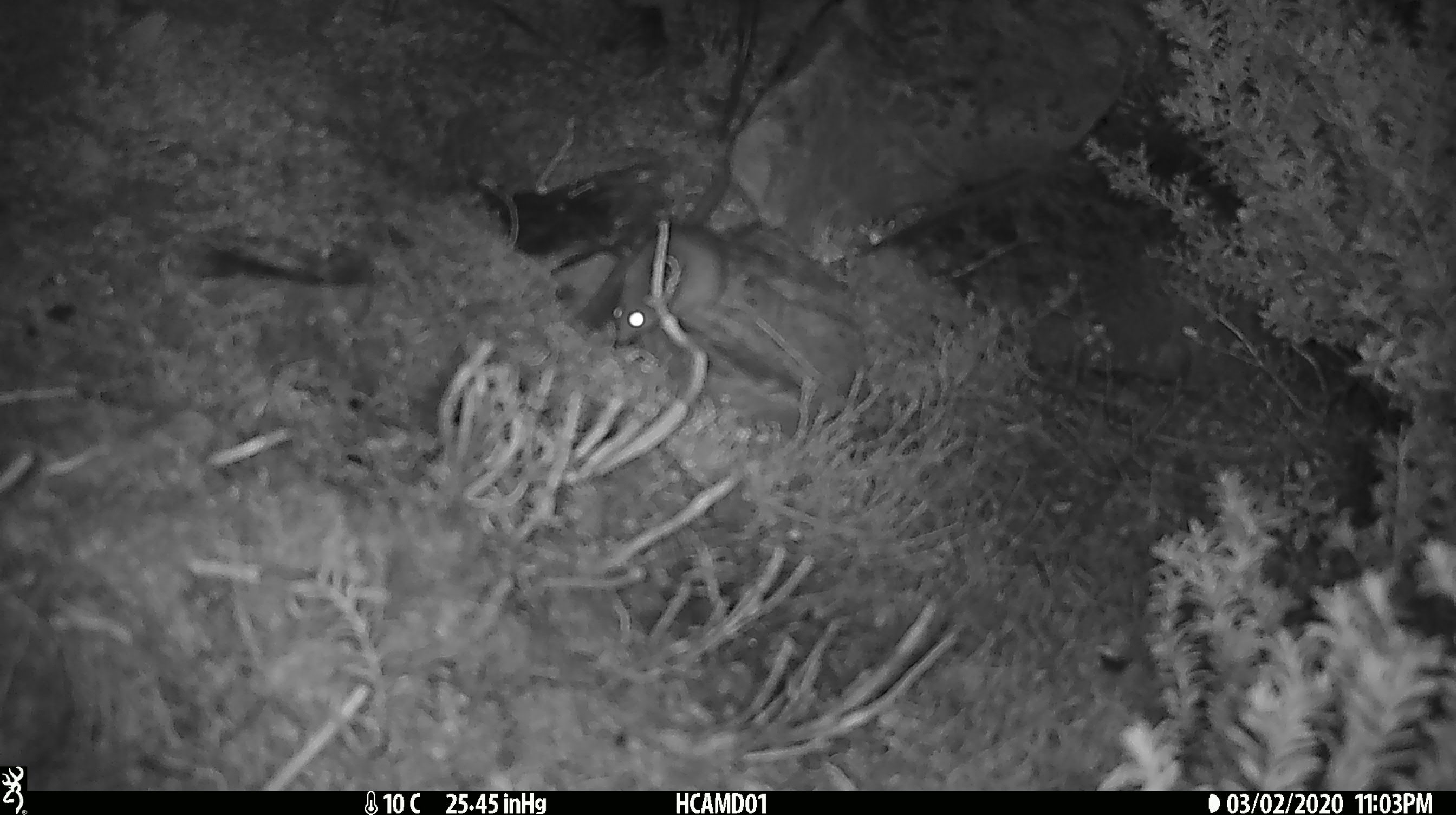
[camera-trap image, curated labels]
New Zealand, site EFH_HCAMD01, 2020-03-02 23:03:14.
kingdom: Animalia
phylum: Chordata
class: Mammalia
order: Rodentia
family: Muridae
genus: Mus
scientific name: Mus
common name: mouse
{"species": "mouse (Mus)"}